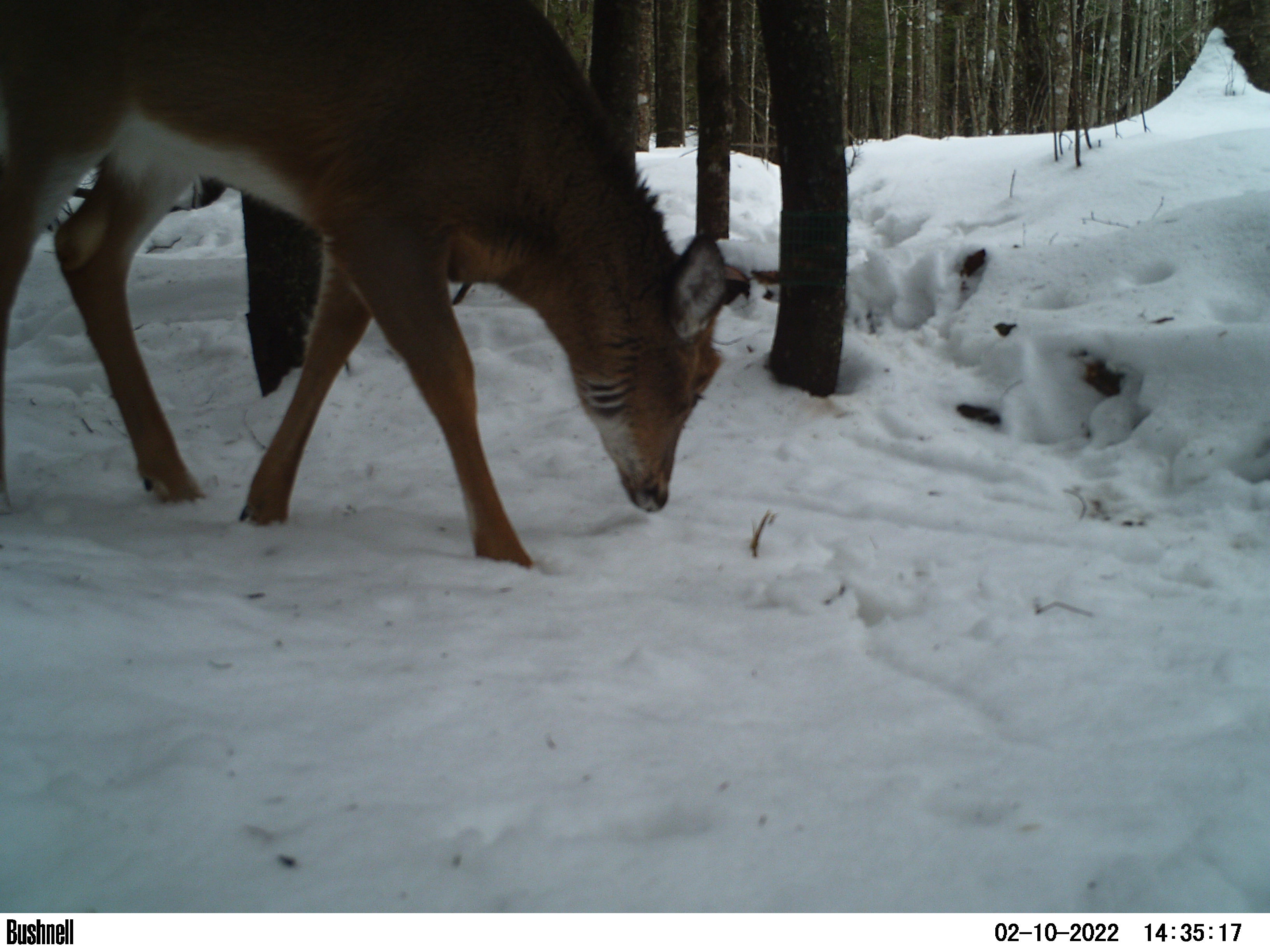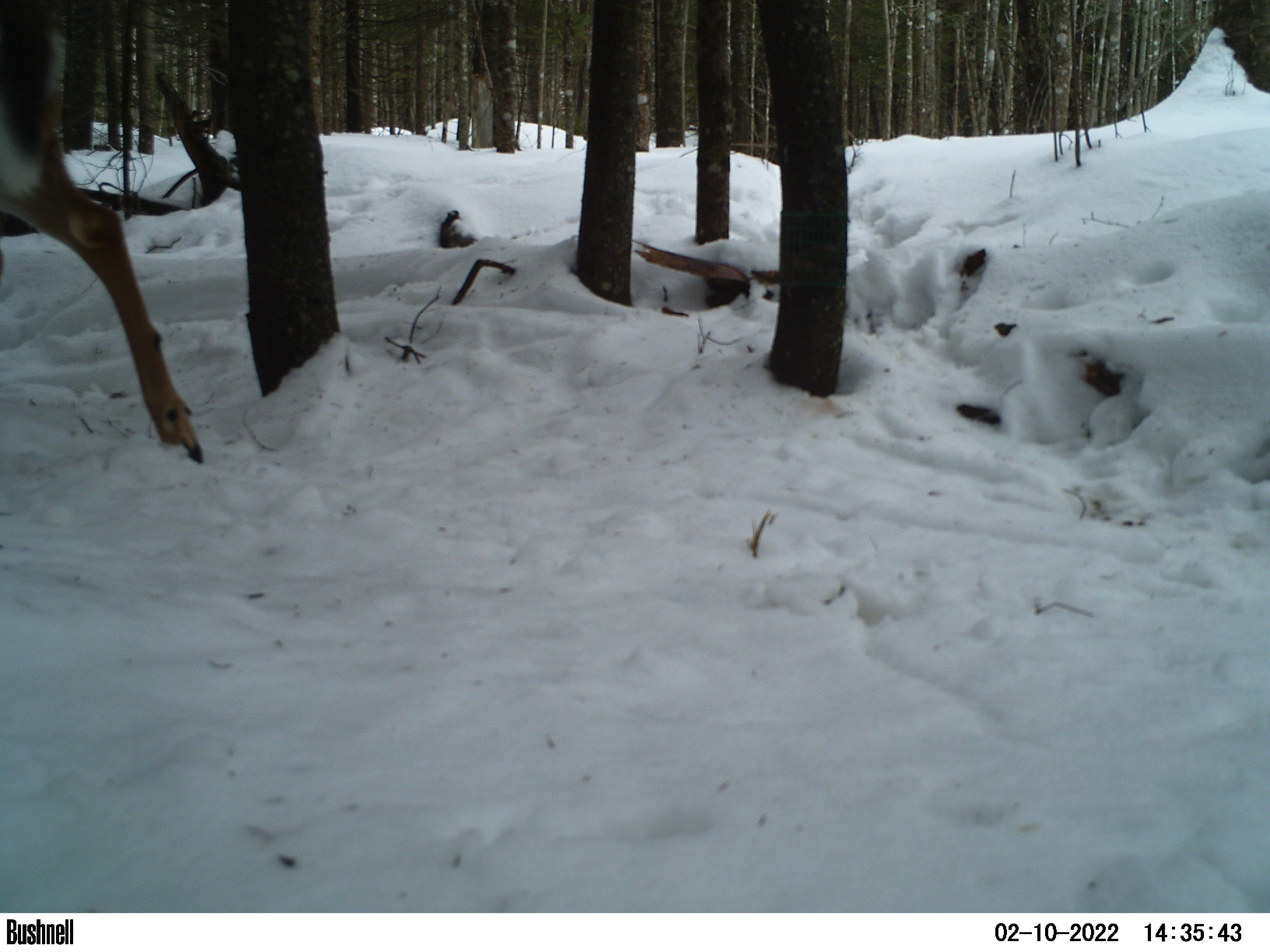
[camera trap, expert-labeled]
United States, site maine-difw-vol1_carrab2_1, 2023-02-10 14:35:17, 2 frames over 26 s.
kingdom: Animalia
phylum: Chordata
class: Mammalia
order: Artiodactyla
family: Cervidae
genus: Odocoileus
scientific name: Odocoileus virginianus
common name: white-tailed deer